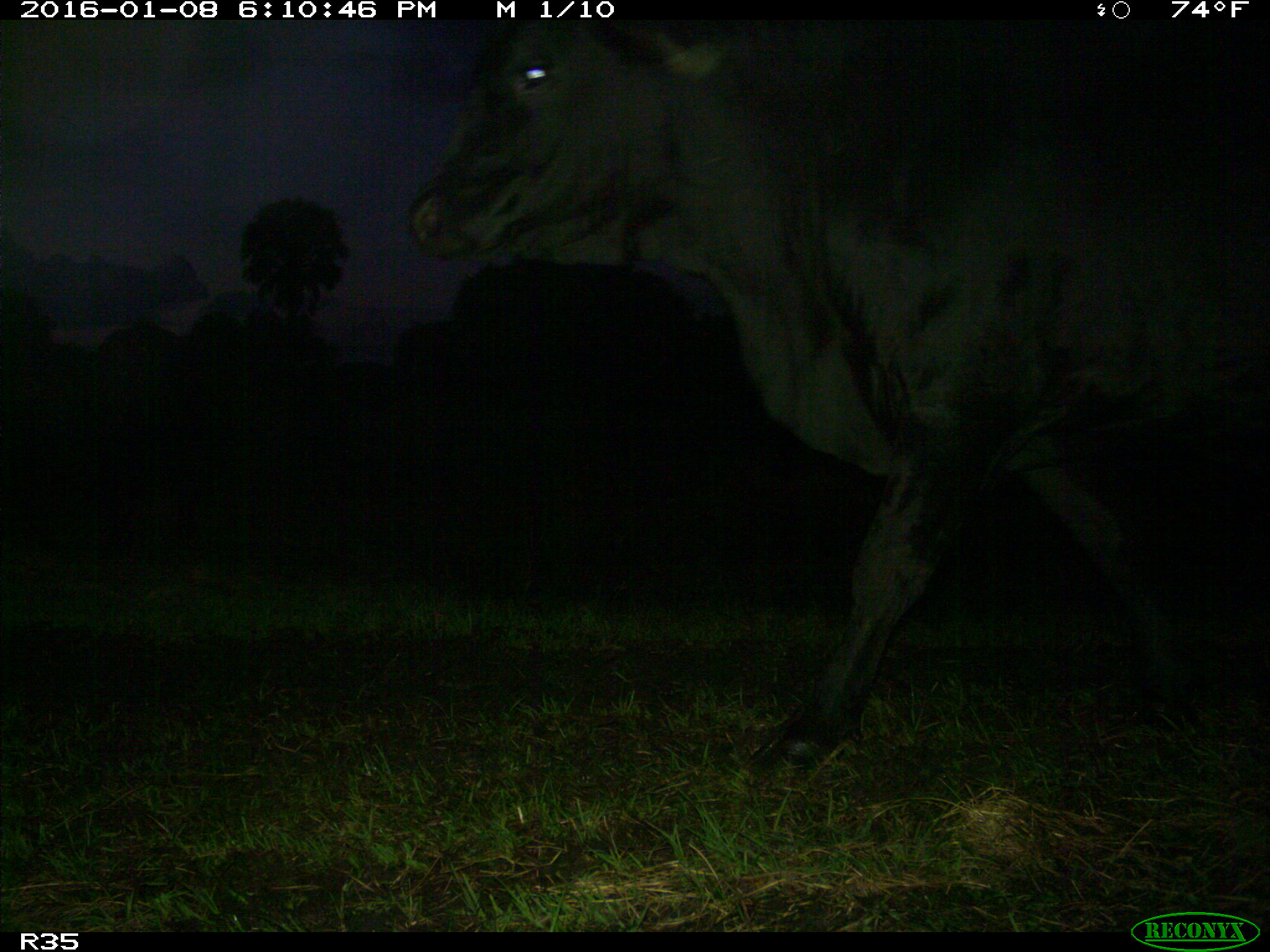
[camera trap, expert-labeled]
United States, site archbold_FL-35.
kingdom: Animalia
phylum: Chordata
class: Mammalia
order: Artiodactyla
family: Bovidae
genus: Bos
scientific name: Bos taurus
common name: domestic cow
Bos taurus (domestic cow).